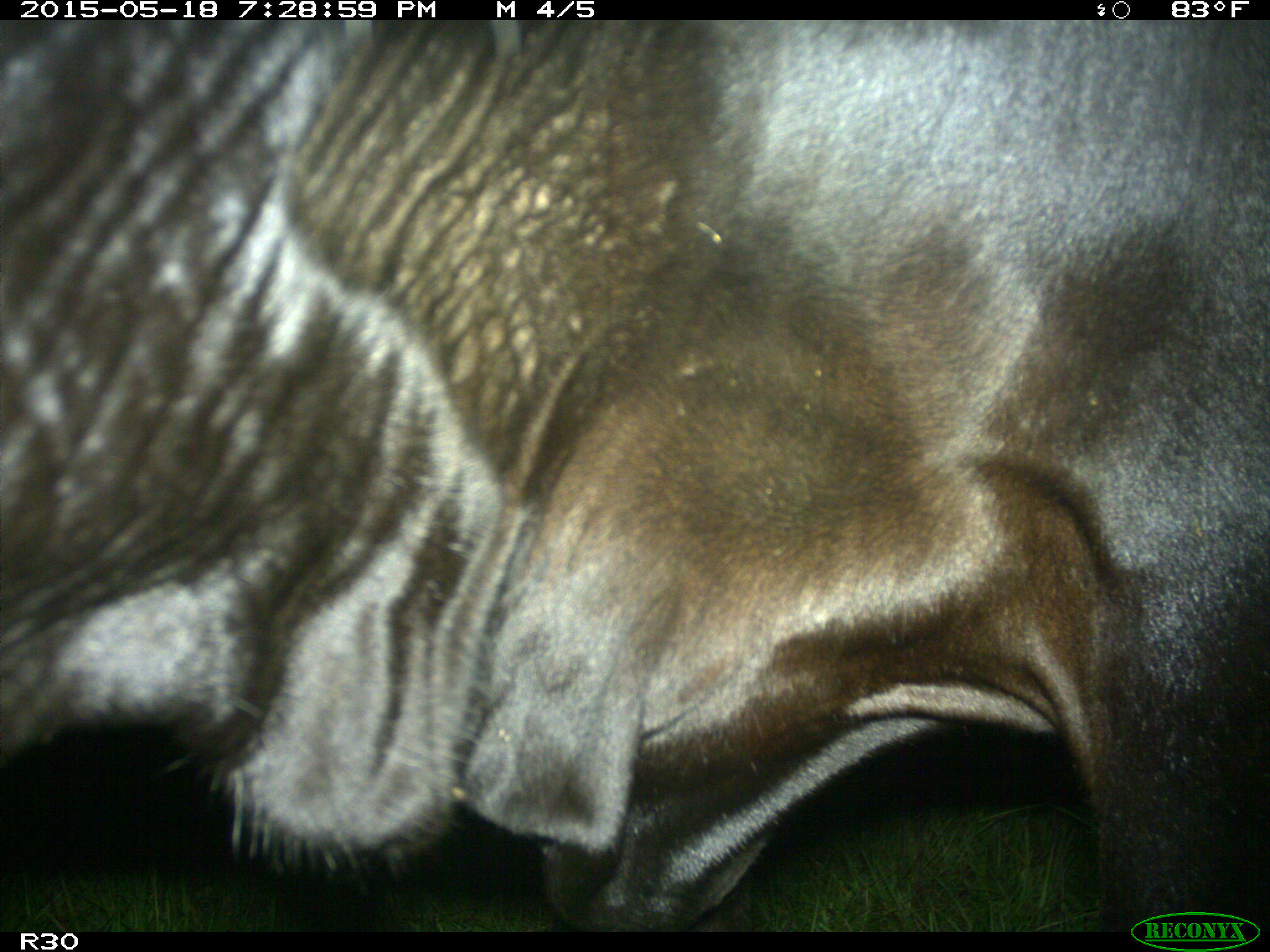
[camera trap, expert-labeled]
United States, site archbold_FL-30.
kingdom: Animalia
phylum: Chordata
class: Mammalia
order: Artiodactyla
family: Bovidae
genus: Bos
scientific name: Bos taurus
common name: domestic cow